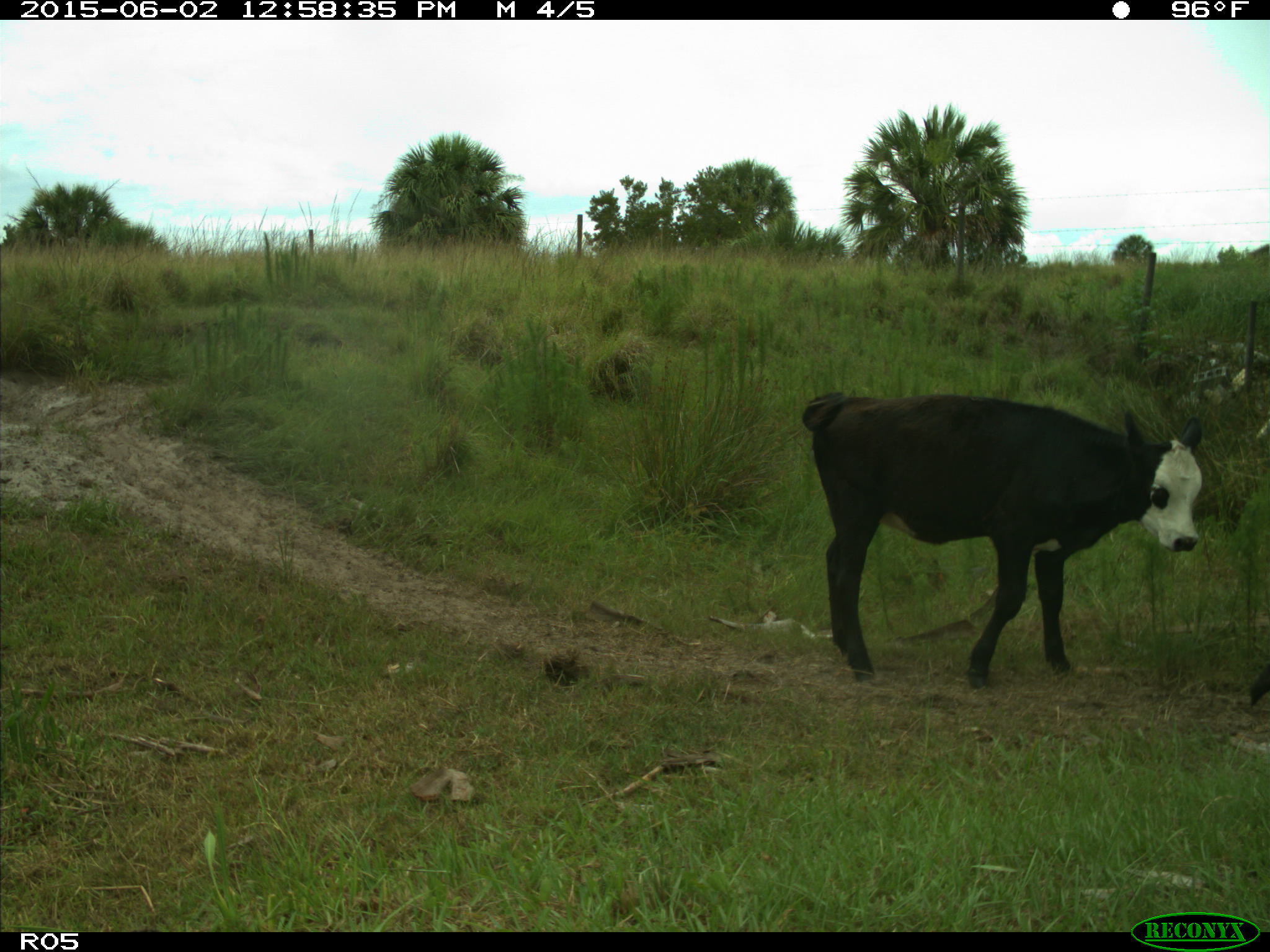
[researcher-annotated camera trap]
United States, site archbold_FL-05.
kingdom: Animalia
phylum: Chordata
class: Mammalia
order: Artiodactyla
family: Bovidae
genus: Bos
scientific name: Bos taurus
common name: domestic cow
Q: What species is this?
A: Bos taurus (domestic cow).